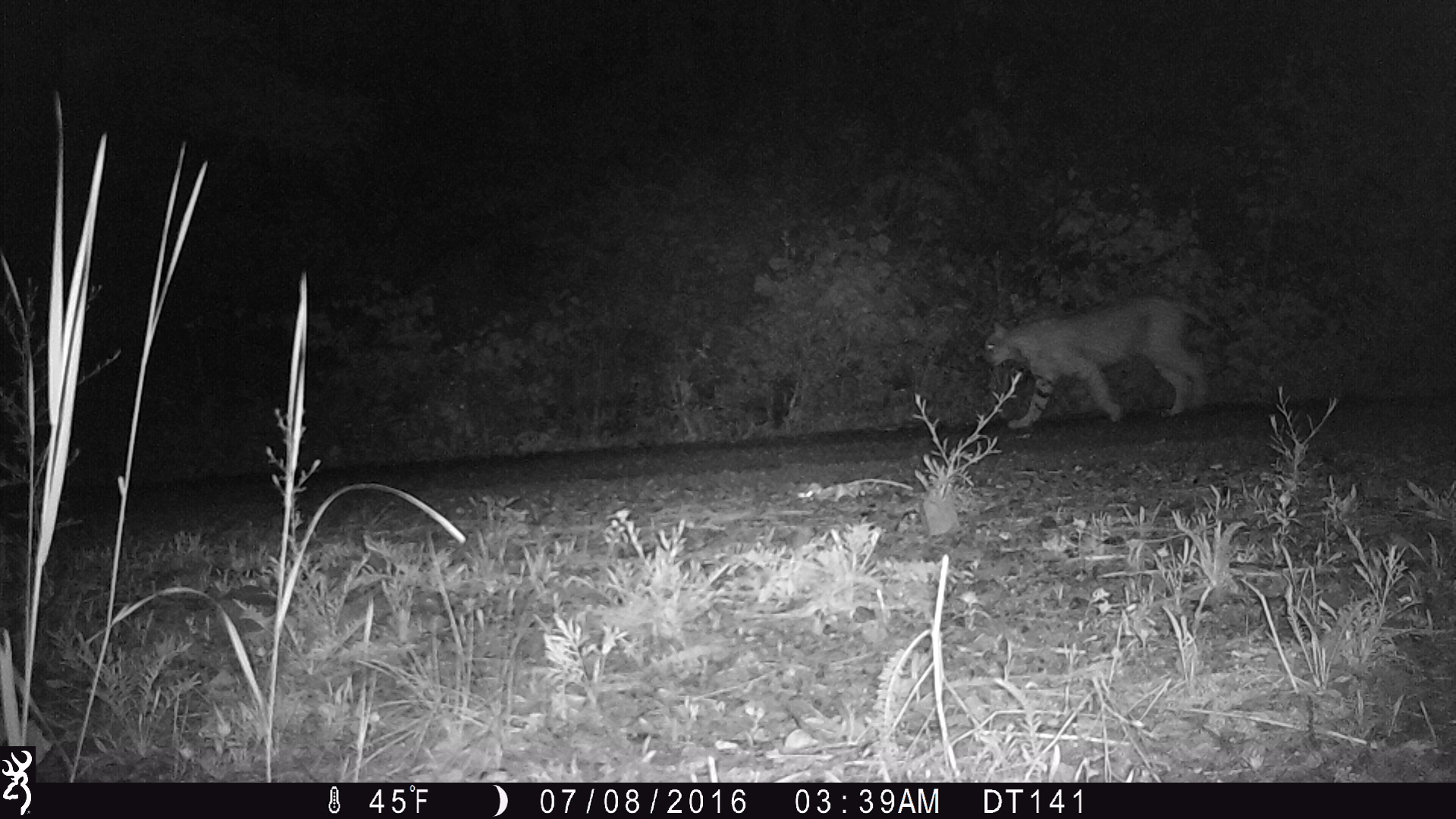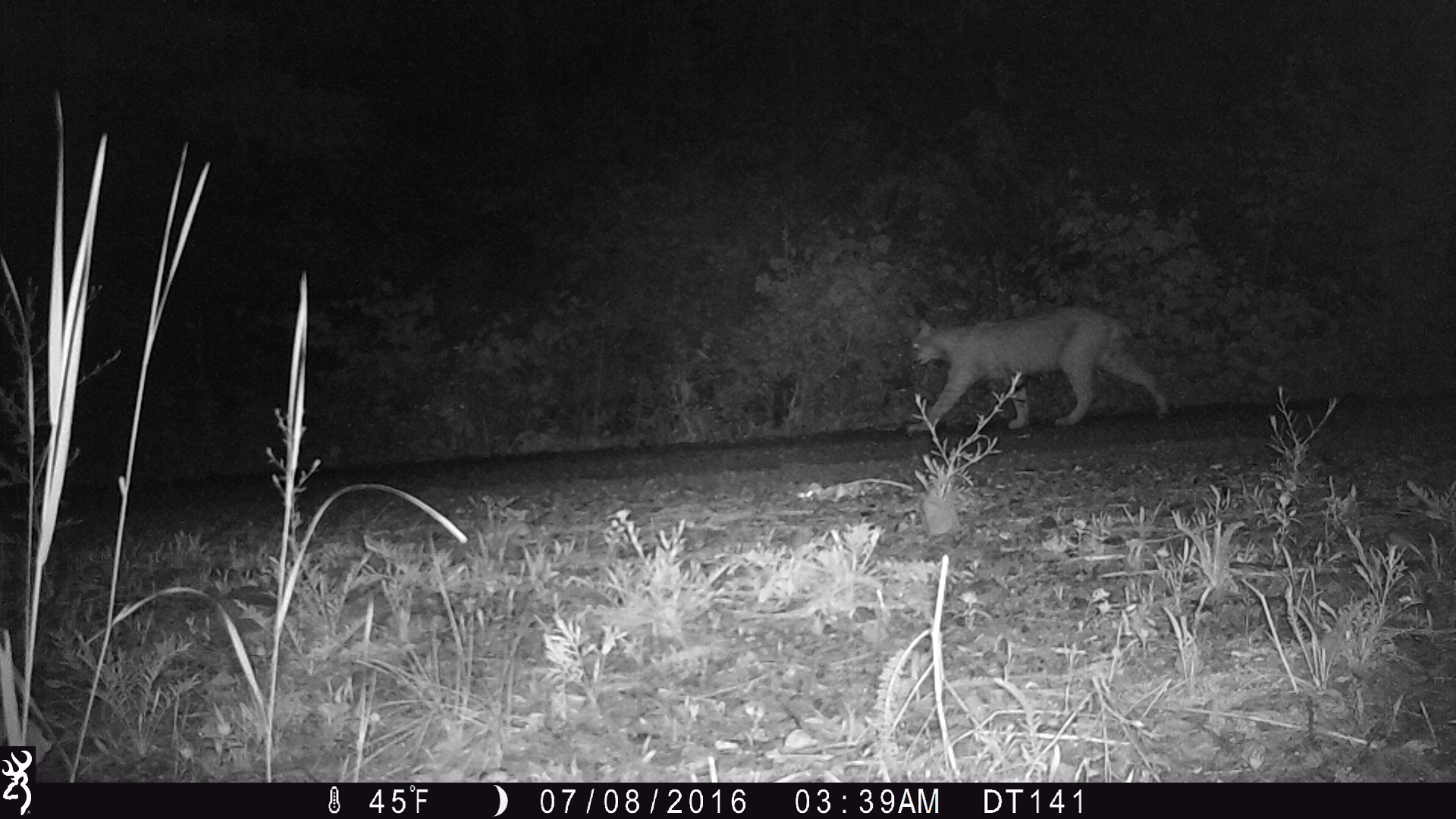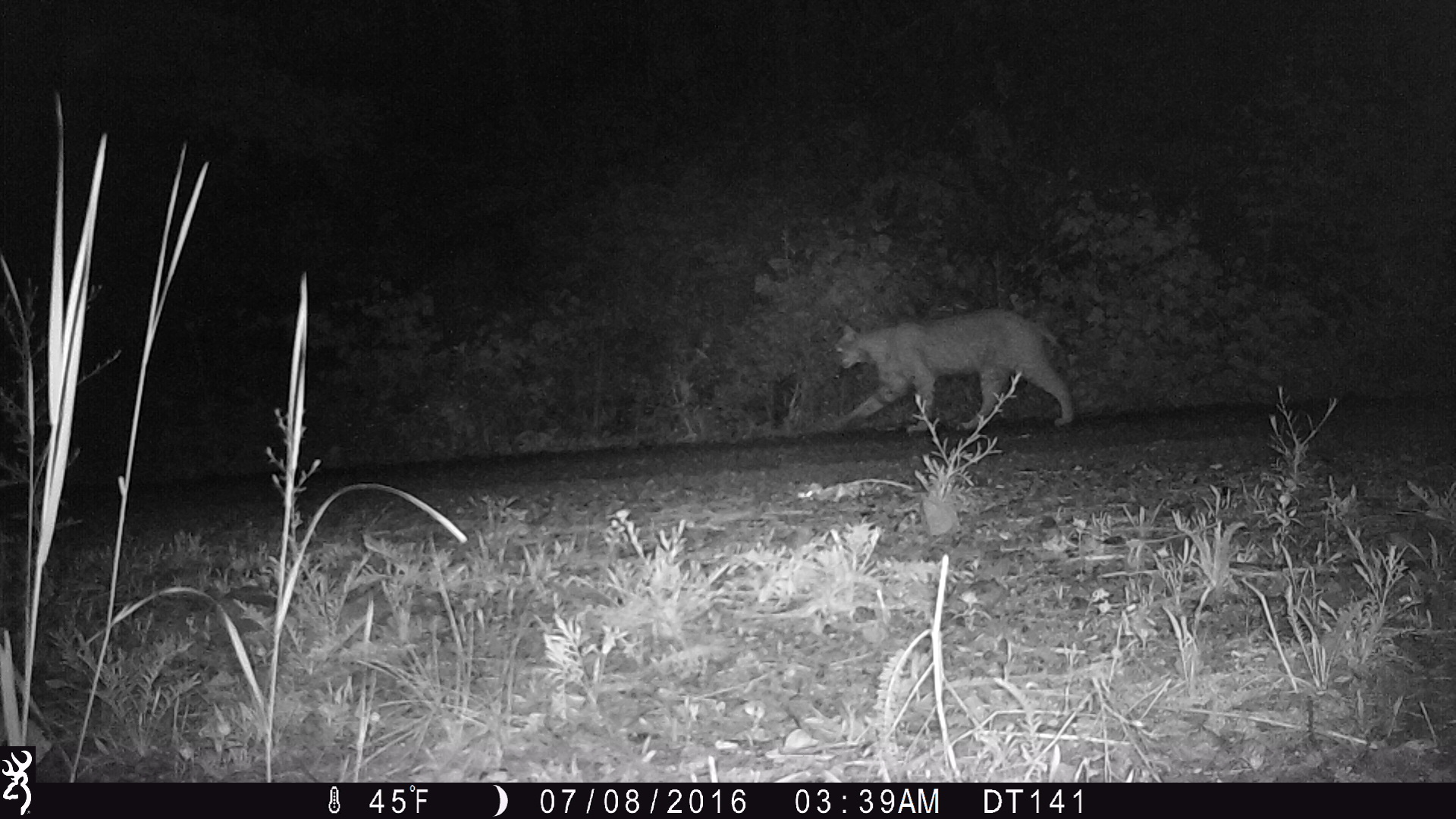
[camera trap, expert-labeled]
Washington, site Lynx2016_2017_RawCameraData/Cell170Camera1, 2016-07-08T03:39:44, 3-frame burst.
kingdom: Animalia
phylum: Chordata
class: Mammalia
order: Carnivora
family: Felidae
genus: Lynx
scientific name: Lynx rufus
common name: bobcat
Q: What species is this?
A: Lynx rufus (bobcat).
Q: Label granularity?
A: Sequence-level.